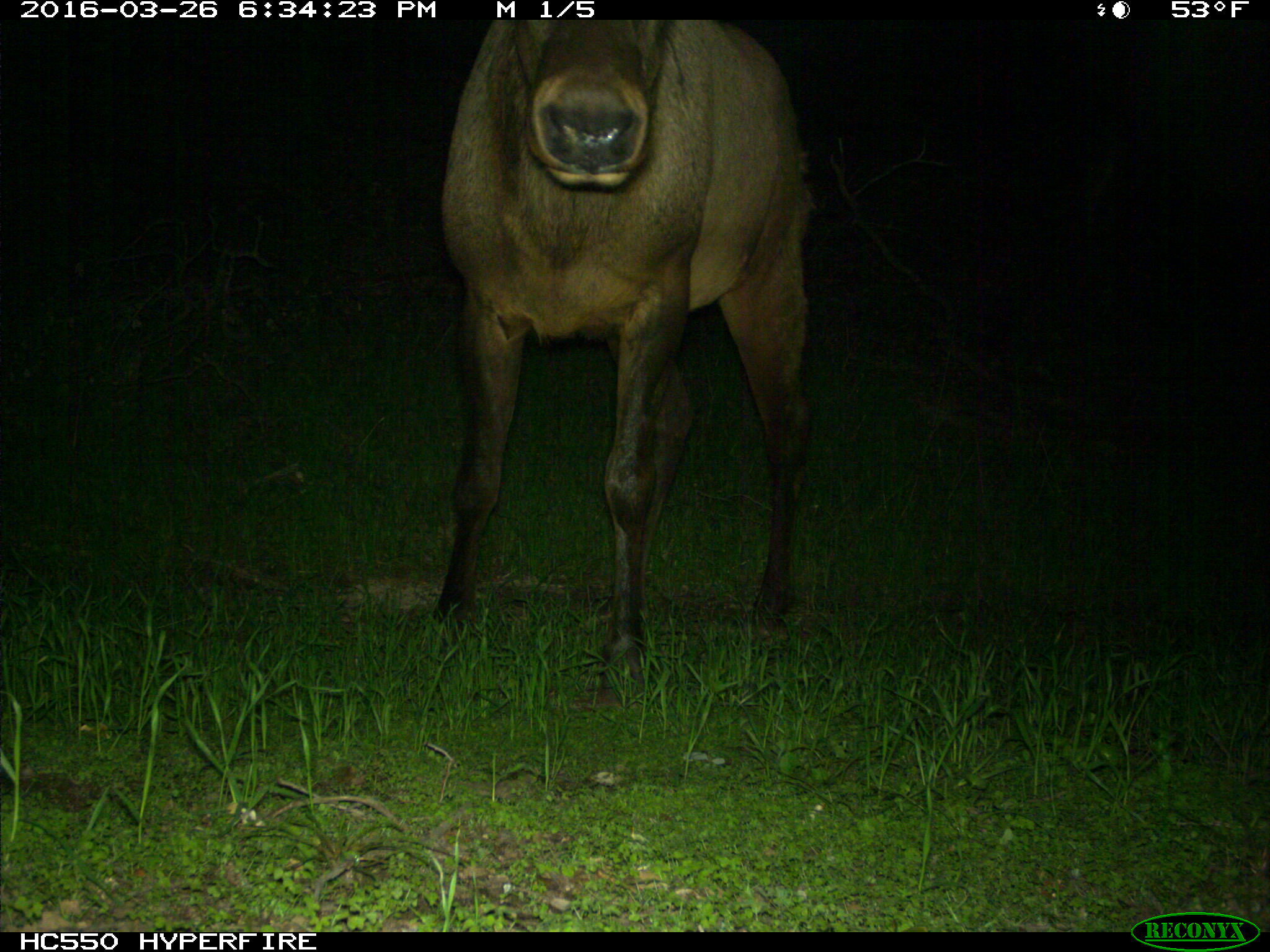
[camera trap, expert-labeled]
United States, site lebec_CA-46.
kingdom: Animalia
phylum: Chordata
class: Mammalia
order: Artiodactyla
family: Cervidae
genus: Cervus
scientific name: Cervus canadensis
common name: elk